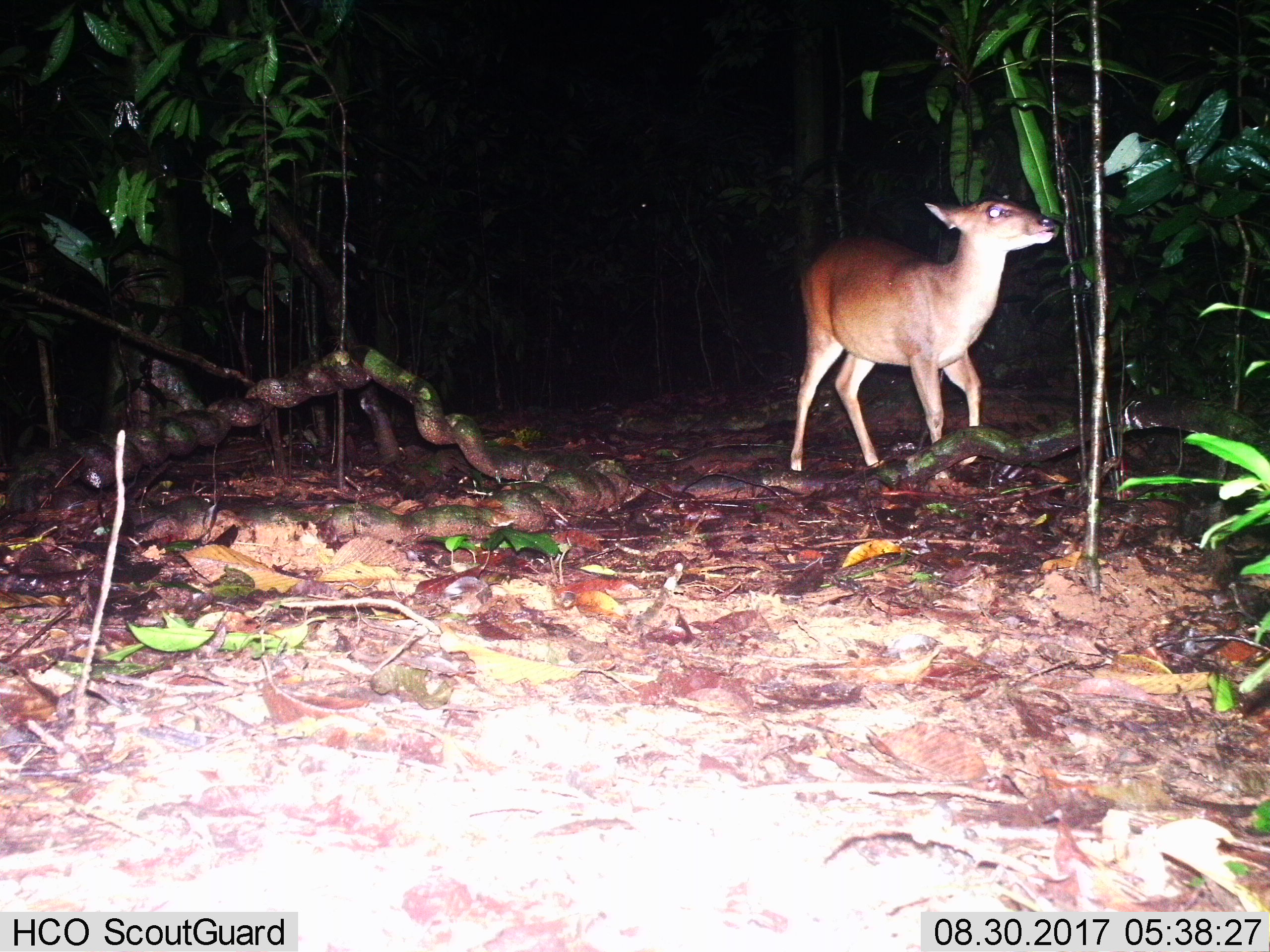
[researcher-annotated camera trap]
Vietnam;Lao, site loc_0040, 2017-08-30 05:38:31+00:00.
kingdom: Animalia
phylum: Chordata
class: Mammalia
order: Artiodactyla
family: Cervidae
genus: Muntiacus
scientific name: Muntiacus vuquangensis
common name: large-antlered muntjac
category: large antlered muntjac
Large antlered muntjac (large-antlered muntjac) (Muntiacus vuquangensis). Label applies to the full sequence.